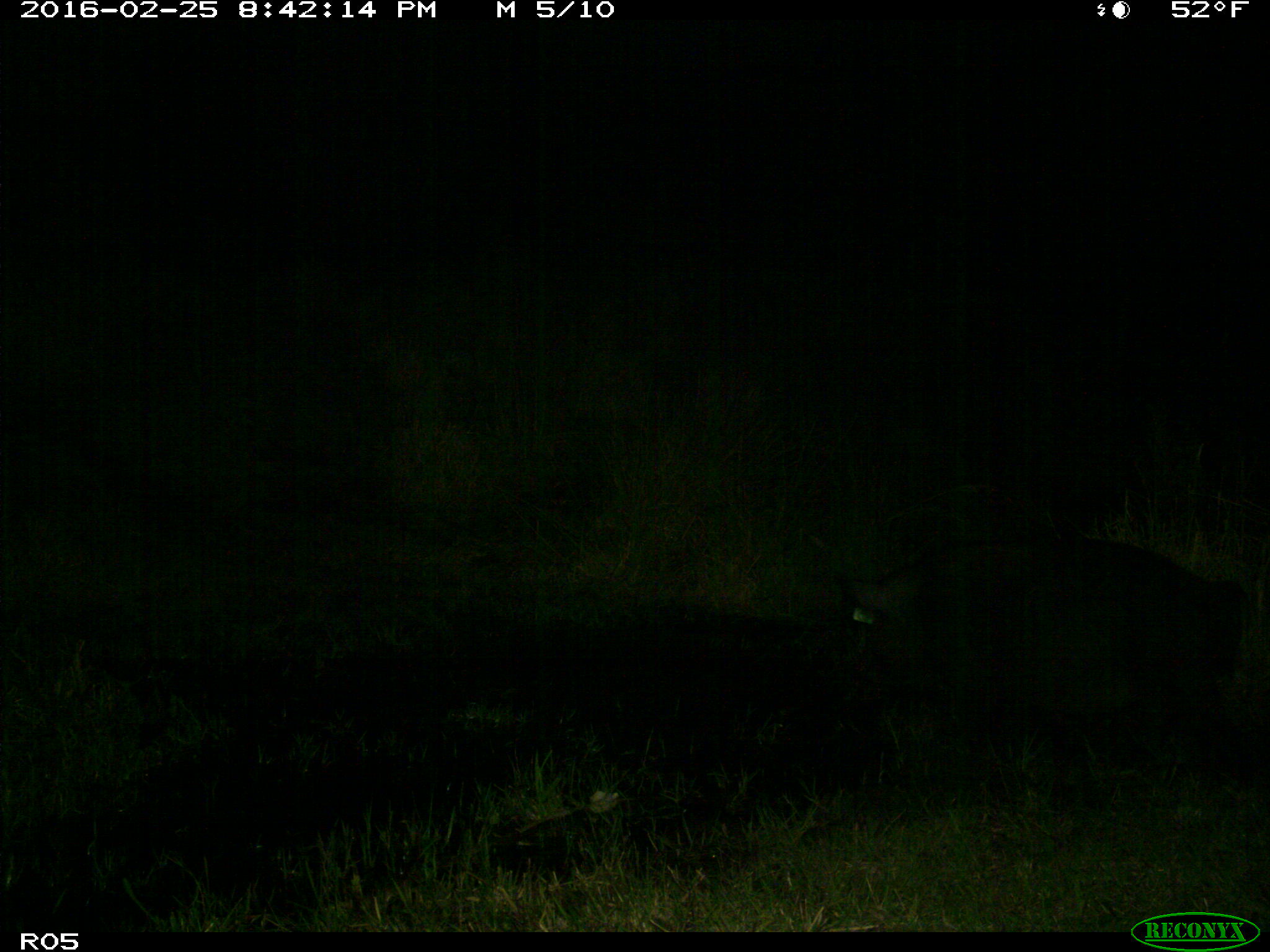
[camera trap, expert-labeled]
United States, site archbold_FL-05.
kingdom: Animalia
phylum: Chordata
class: Mammalia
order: Artiodactyla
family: Suidae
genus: Sus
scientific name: Sus scrofa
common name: wild boar